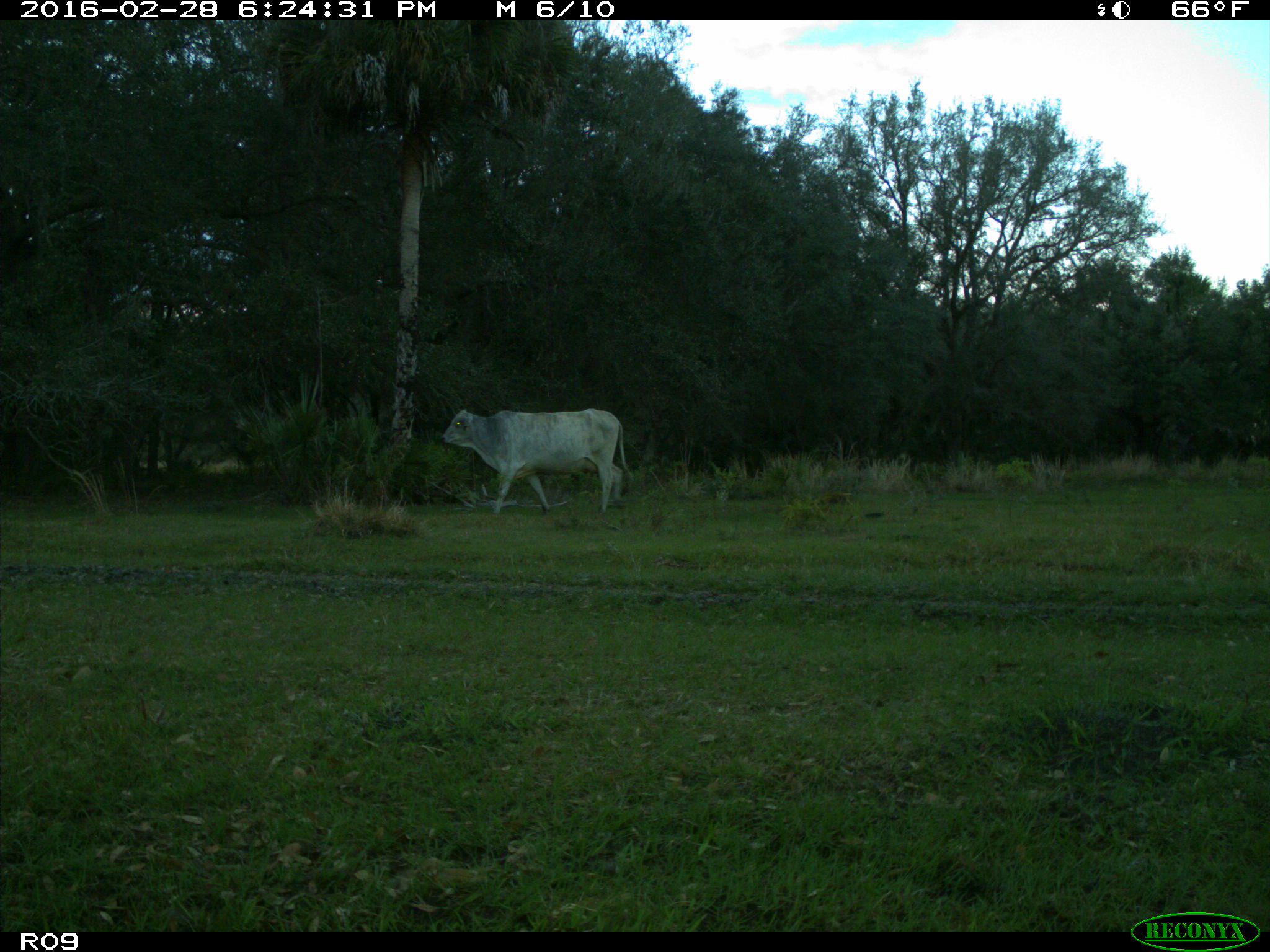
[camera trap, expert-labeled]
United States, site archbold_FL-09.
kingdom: Animalia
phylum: Chordata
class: Mammalia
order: Artiodactyla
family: Bovidae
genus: Bos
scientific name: Bos taurus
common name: domestic cow